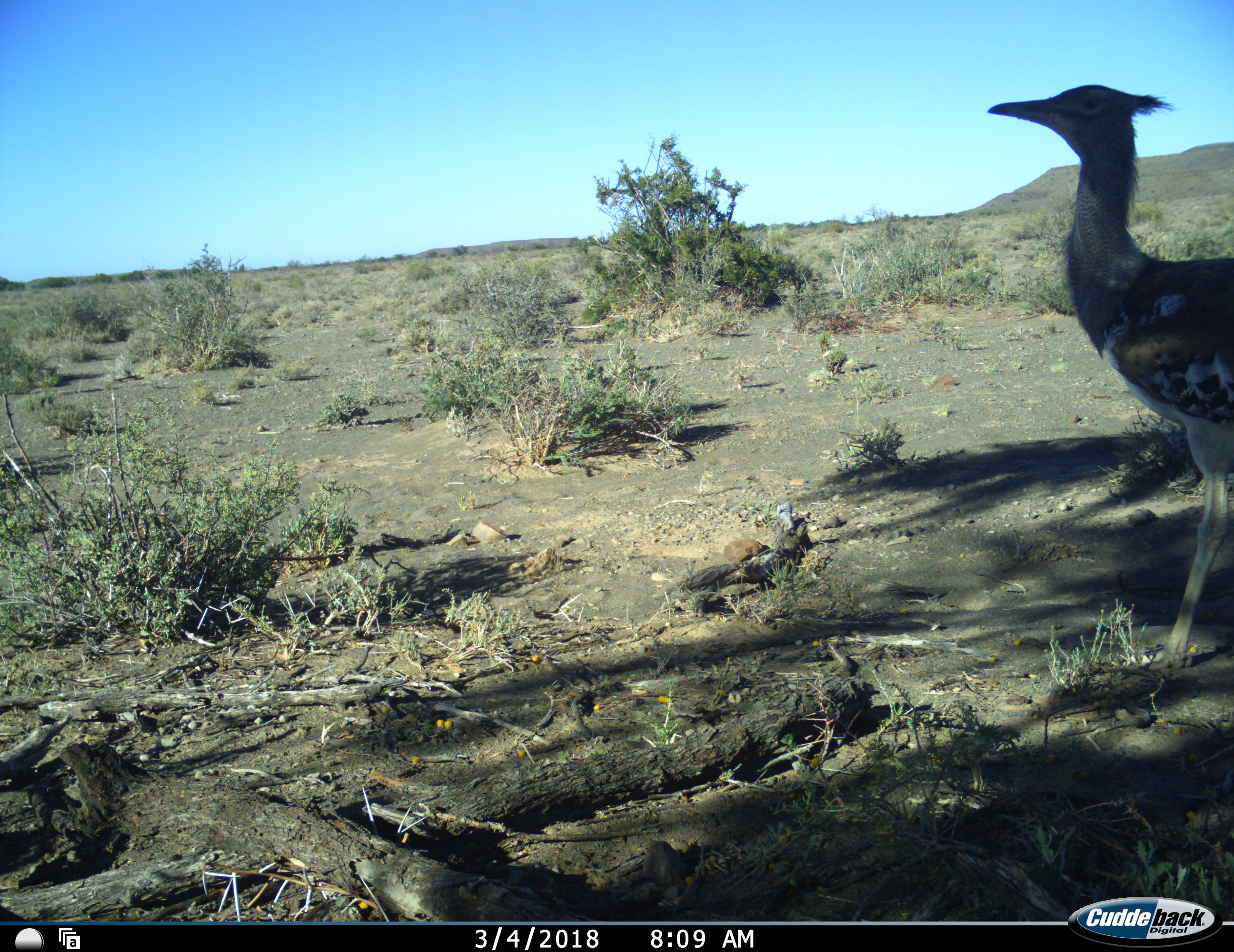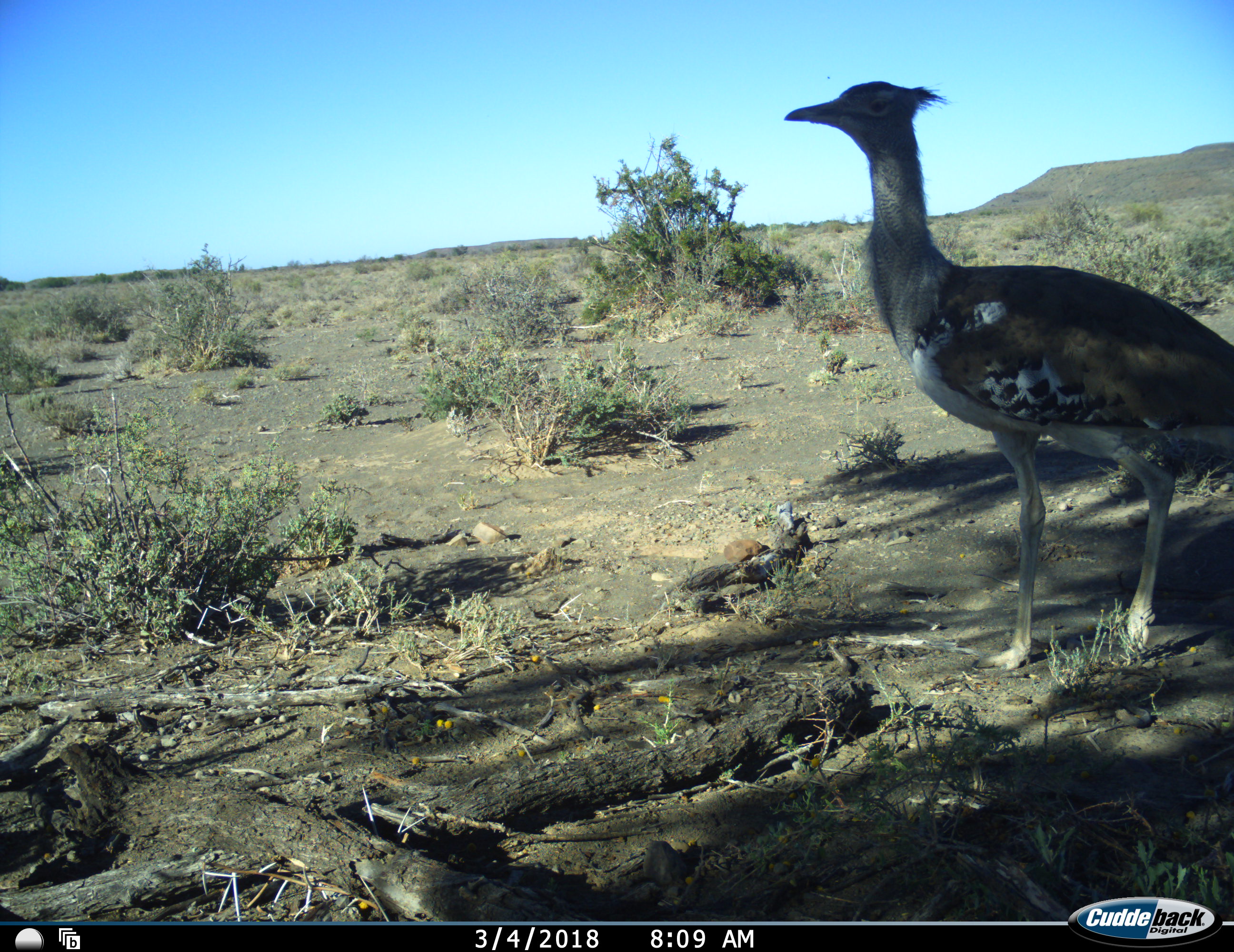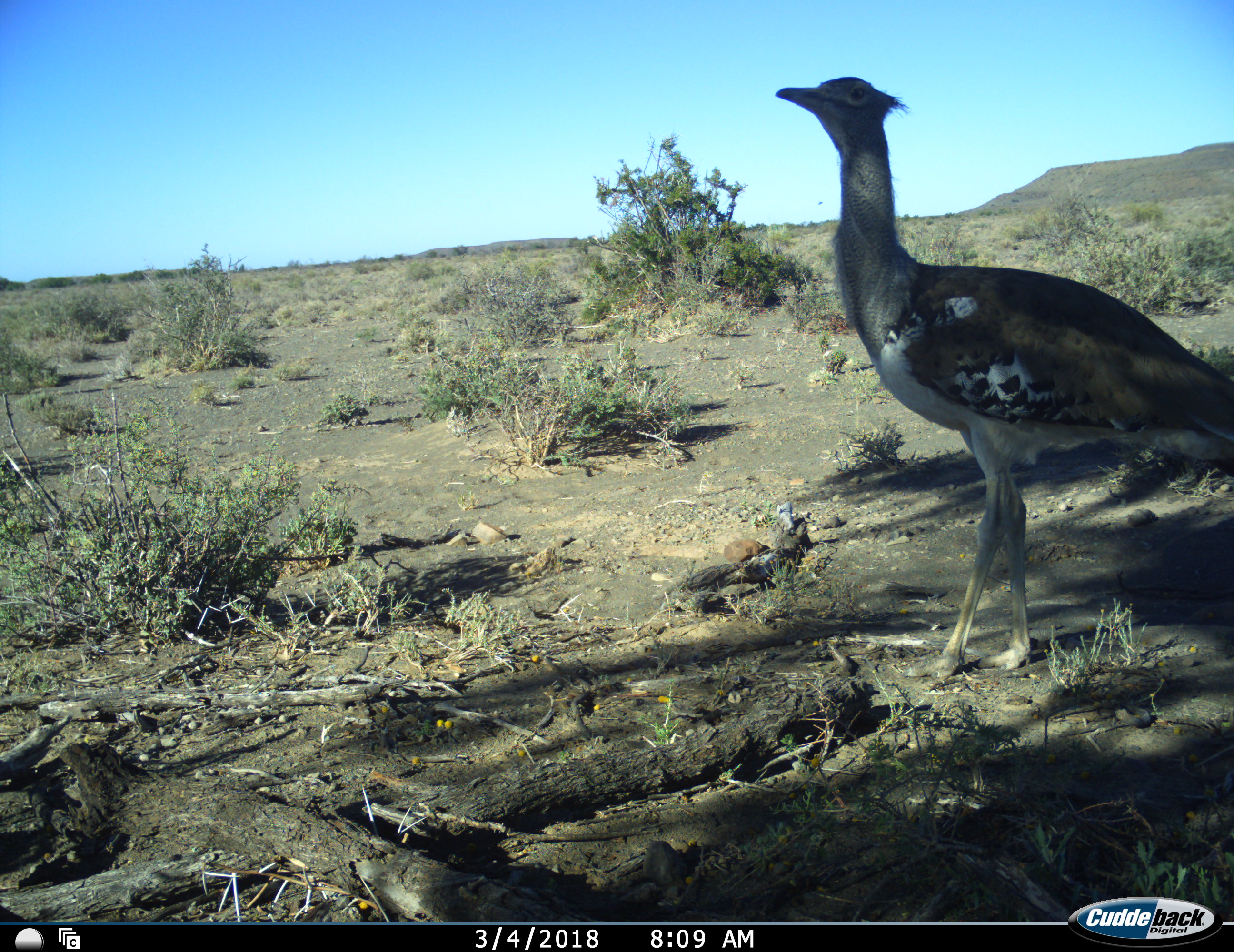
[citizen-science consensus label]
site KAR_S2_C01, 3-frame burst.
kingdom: Animalia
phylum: Chordata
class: Aves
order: Otidiformes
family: Otididae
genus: Ardeotis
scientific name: Ardeotis kori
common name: kori bustard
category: bustardkori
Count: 1.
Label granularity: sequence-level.